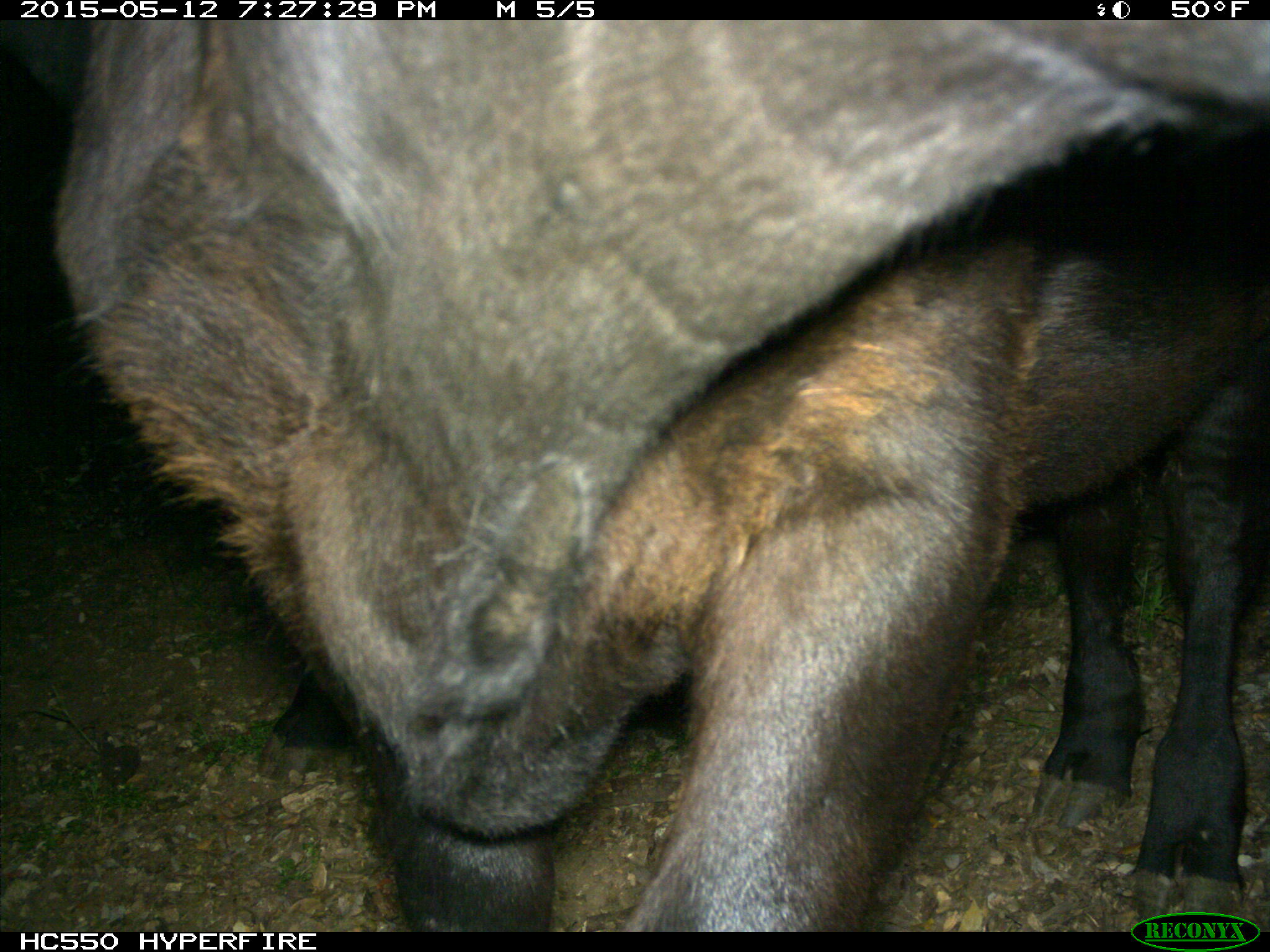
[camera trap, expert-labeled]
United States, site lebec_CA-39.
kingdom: Animalia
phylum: Chordata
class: Mammalia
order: Artiodactyla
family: Bovidae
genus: Bos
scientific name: Bos taurus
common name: domestic cow